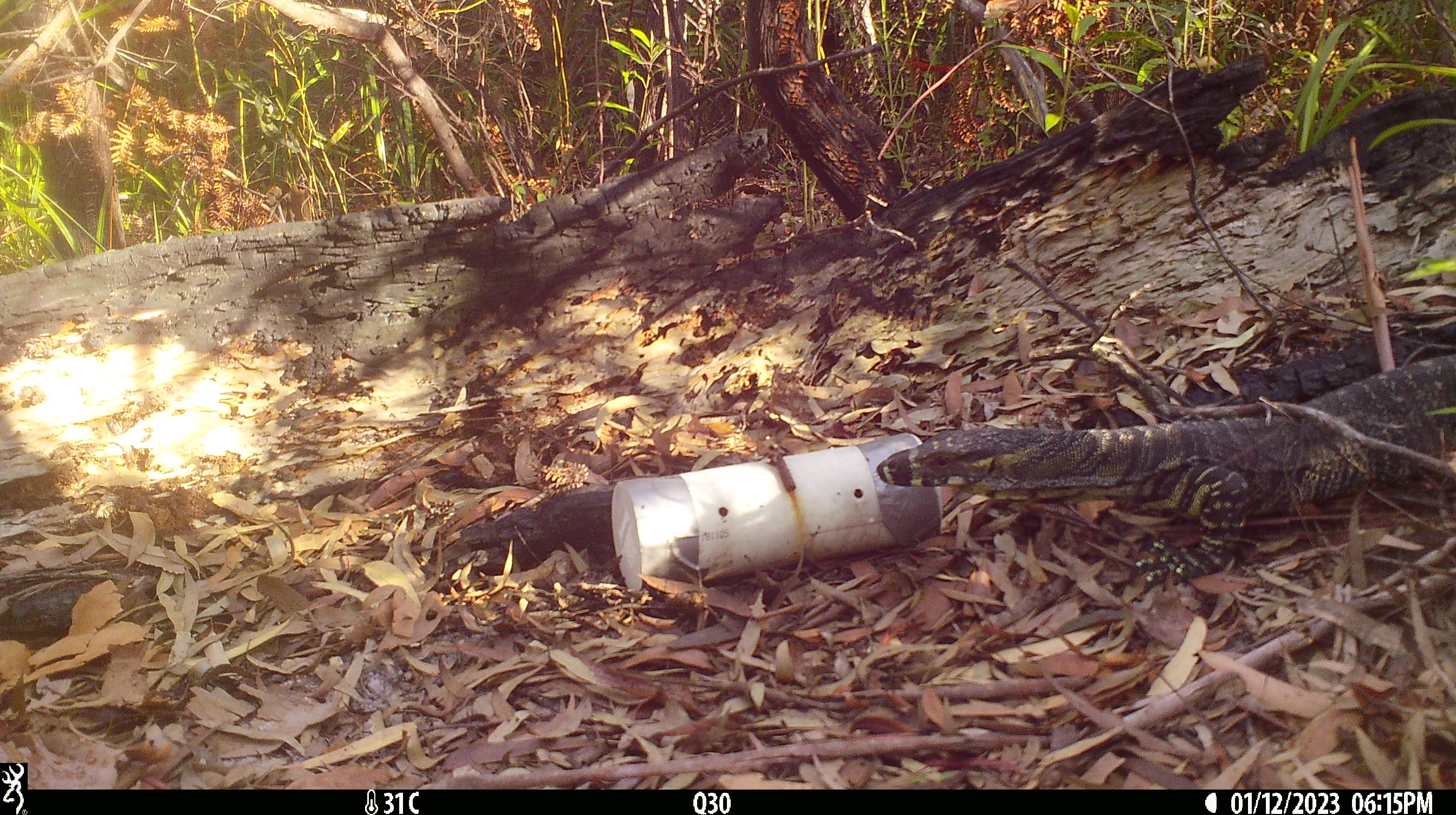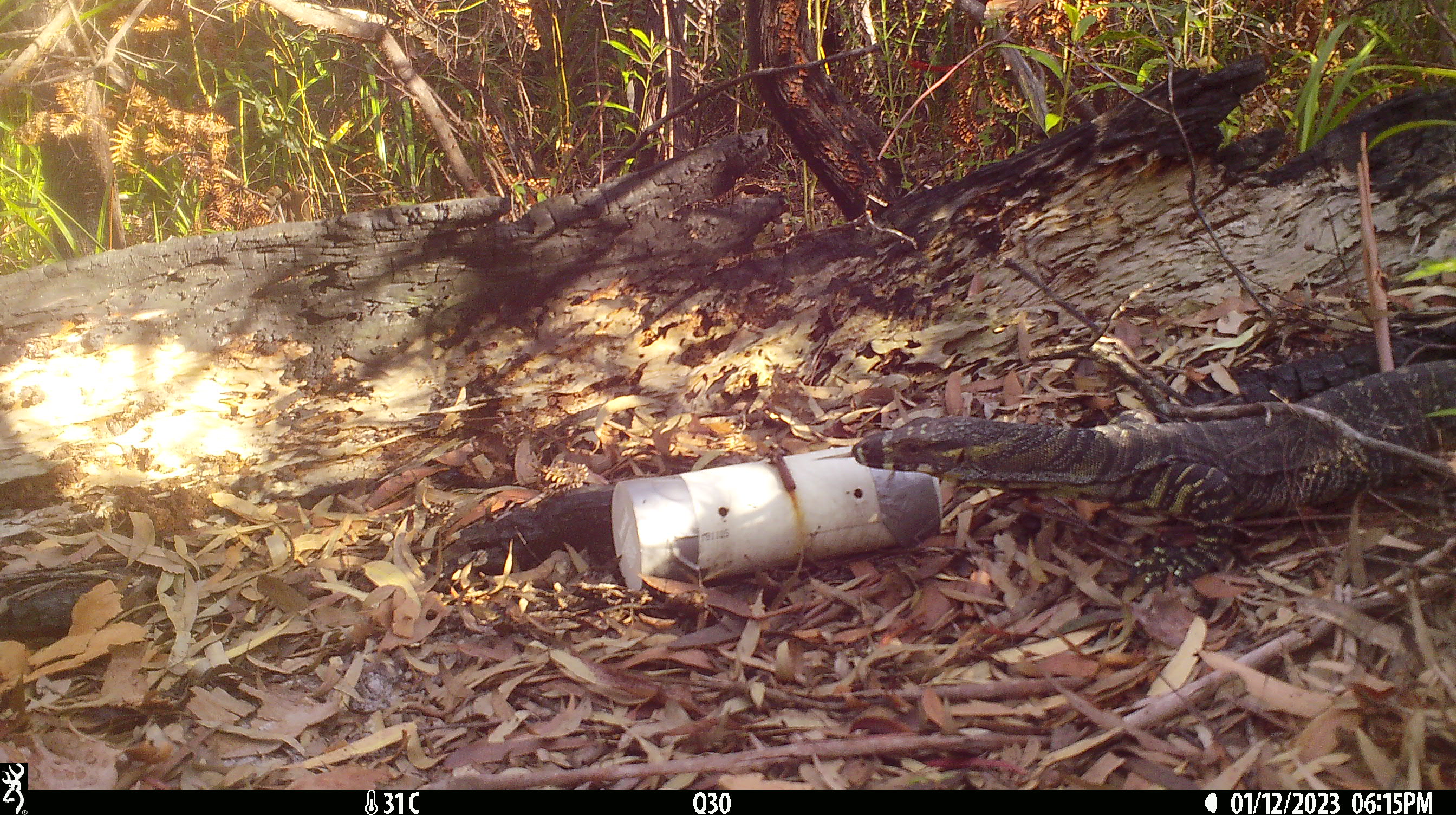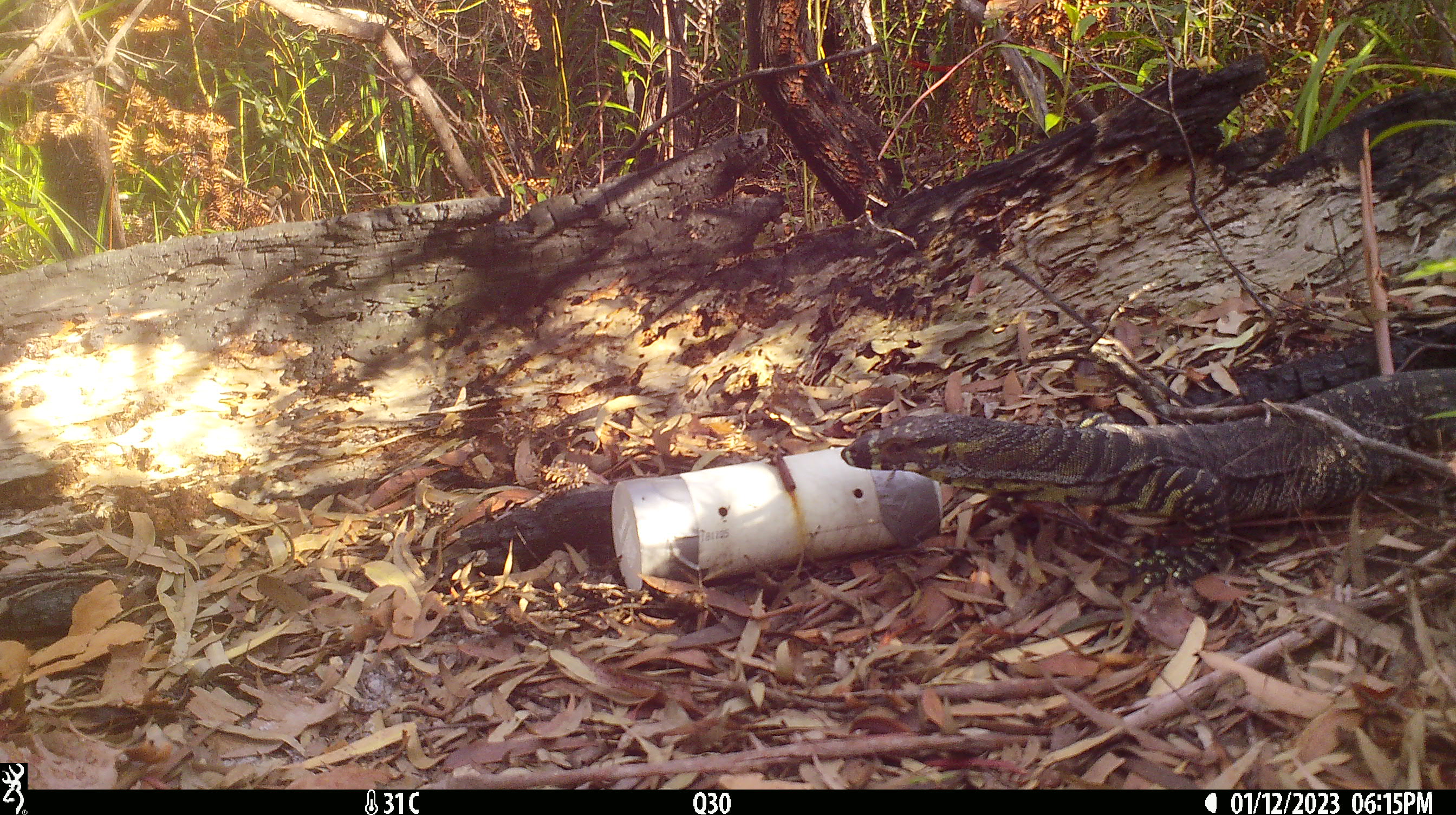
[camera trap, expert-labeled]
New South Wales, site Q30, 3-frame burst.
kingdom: Animalia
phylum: Chordata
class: Reptilia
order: Squamata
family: Varanidae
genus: Varanus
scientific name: Varanus varius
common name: lace monitor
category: goanna